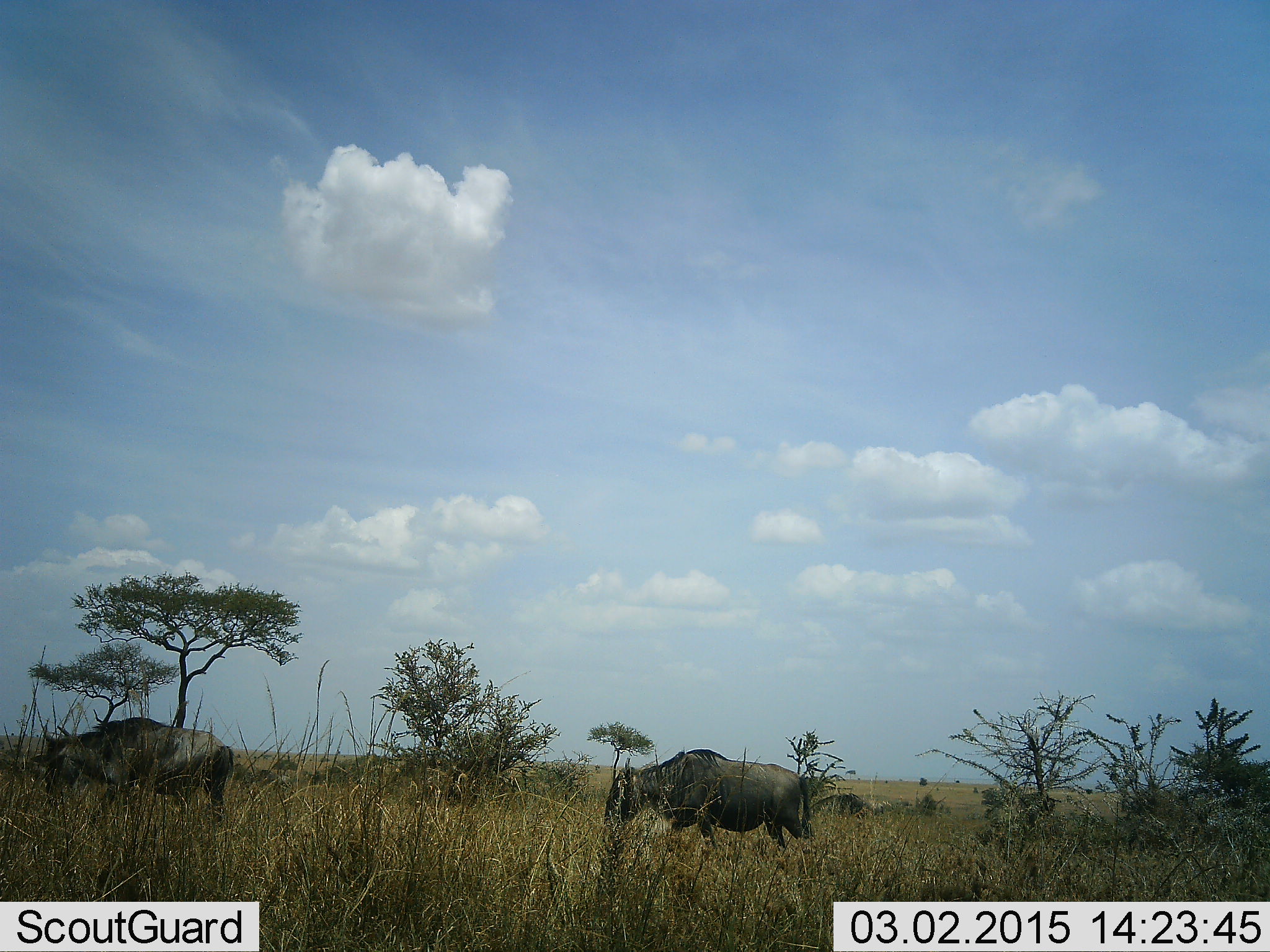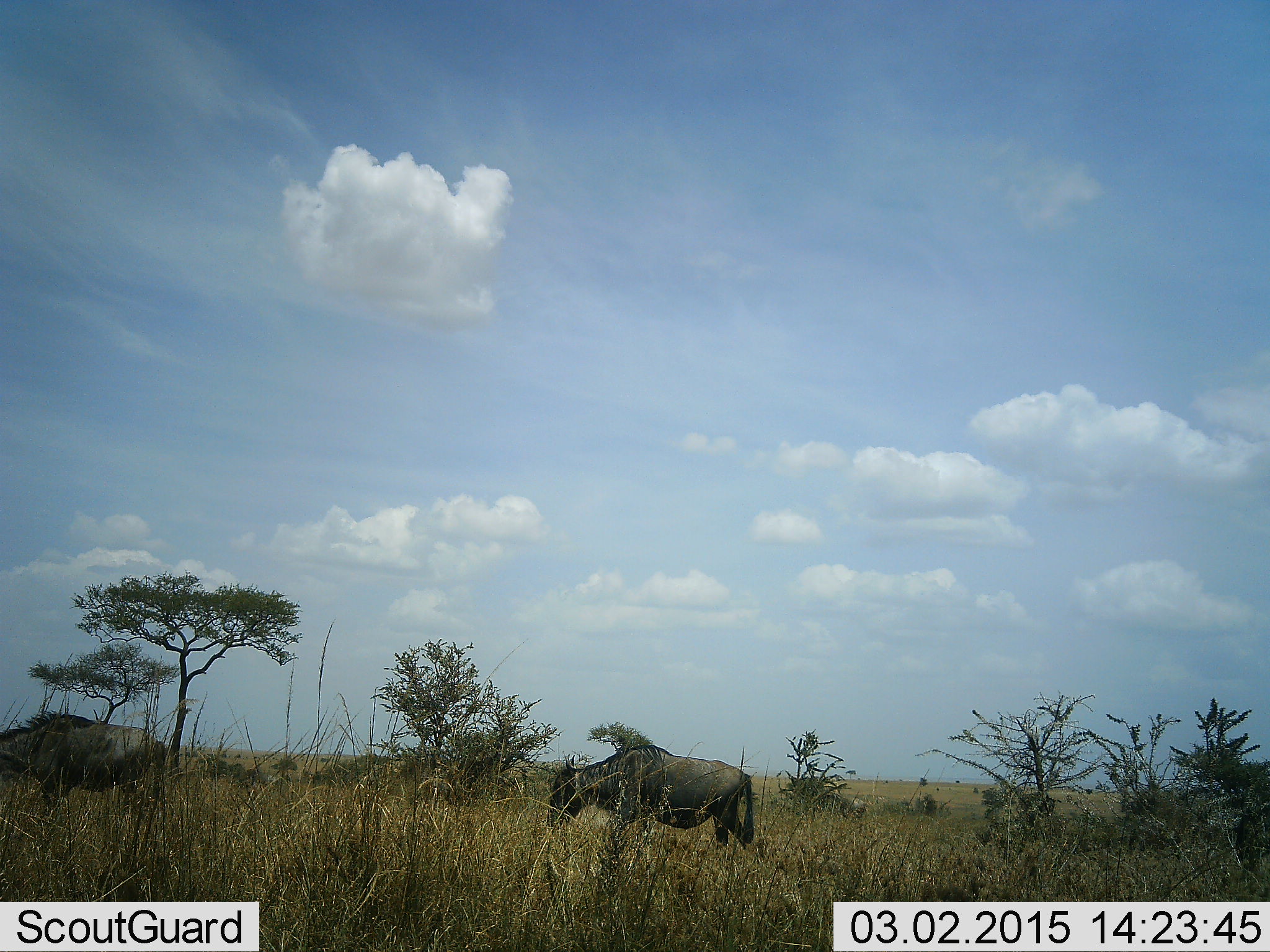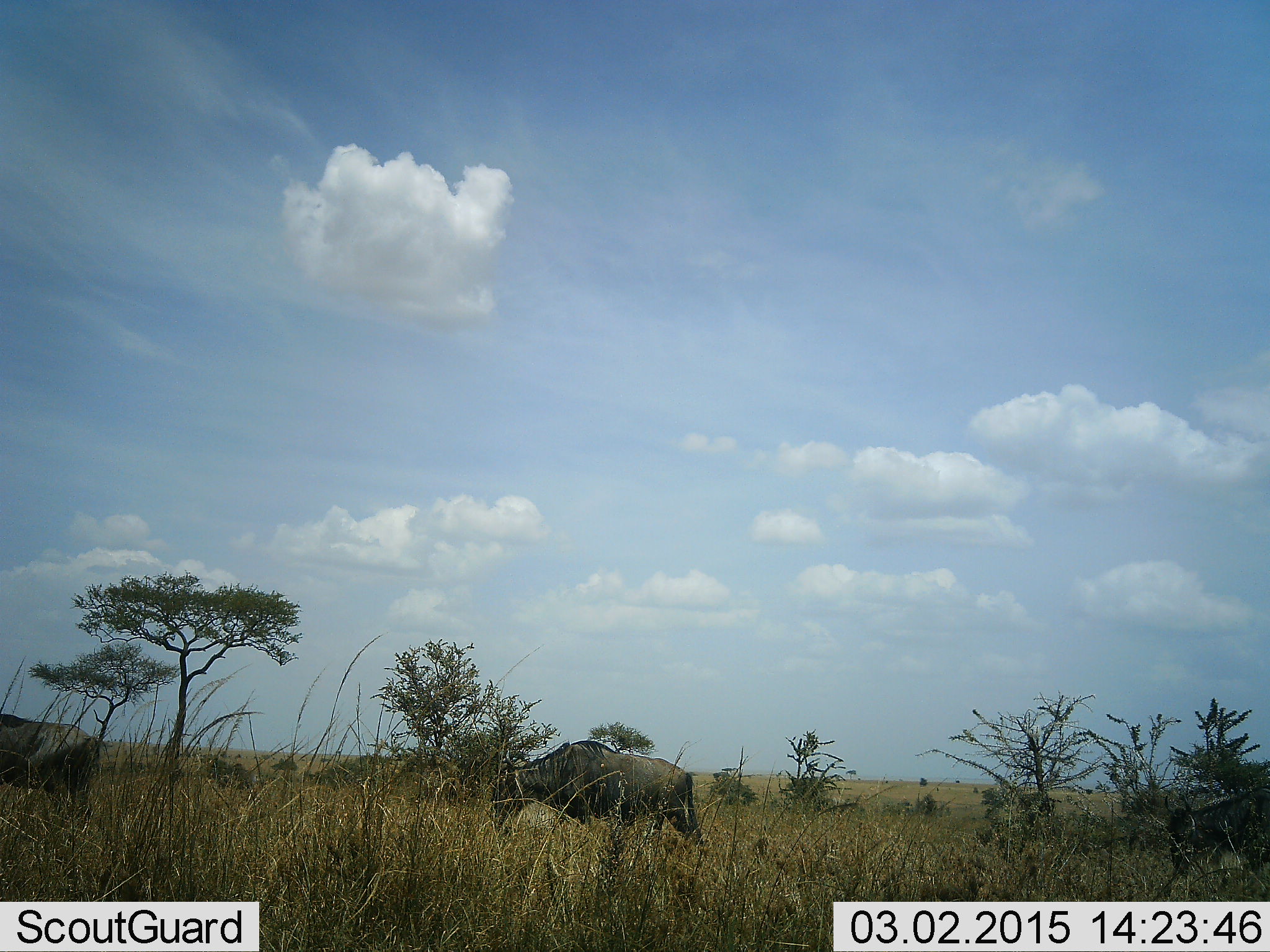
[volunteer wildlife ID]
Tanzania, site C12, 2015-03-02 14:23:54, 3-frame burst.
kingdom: Animalia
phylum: Chordata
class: Mammalia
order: Artiodactyla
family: Bovidae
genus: Connochaetes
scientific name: Connochaetes taurinus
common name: blue wildebeest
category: wildebeest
Wildebeest (blue wildebeest) (Connochaetes taurinus), count 3. Behavior (volunteer vote fractions): standing 10%, resting 0%, moving 80%, interacting 0%. Young present (vote fraction): 0%. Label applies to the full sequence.